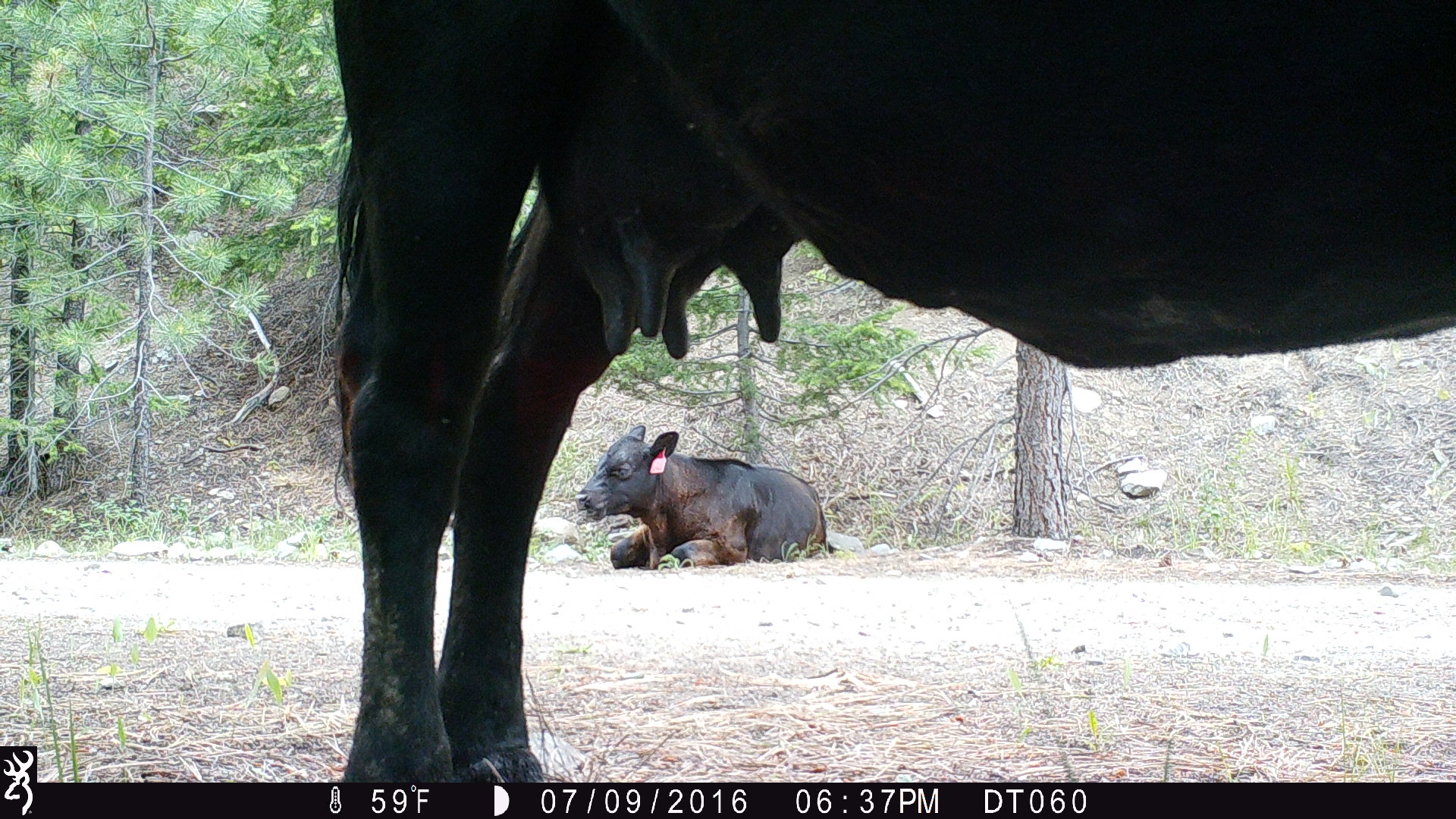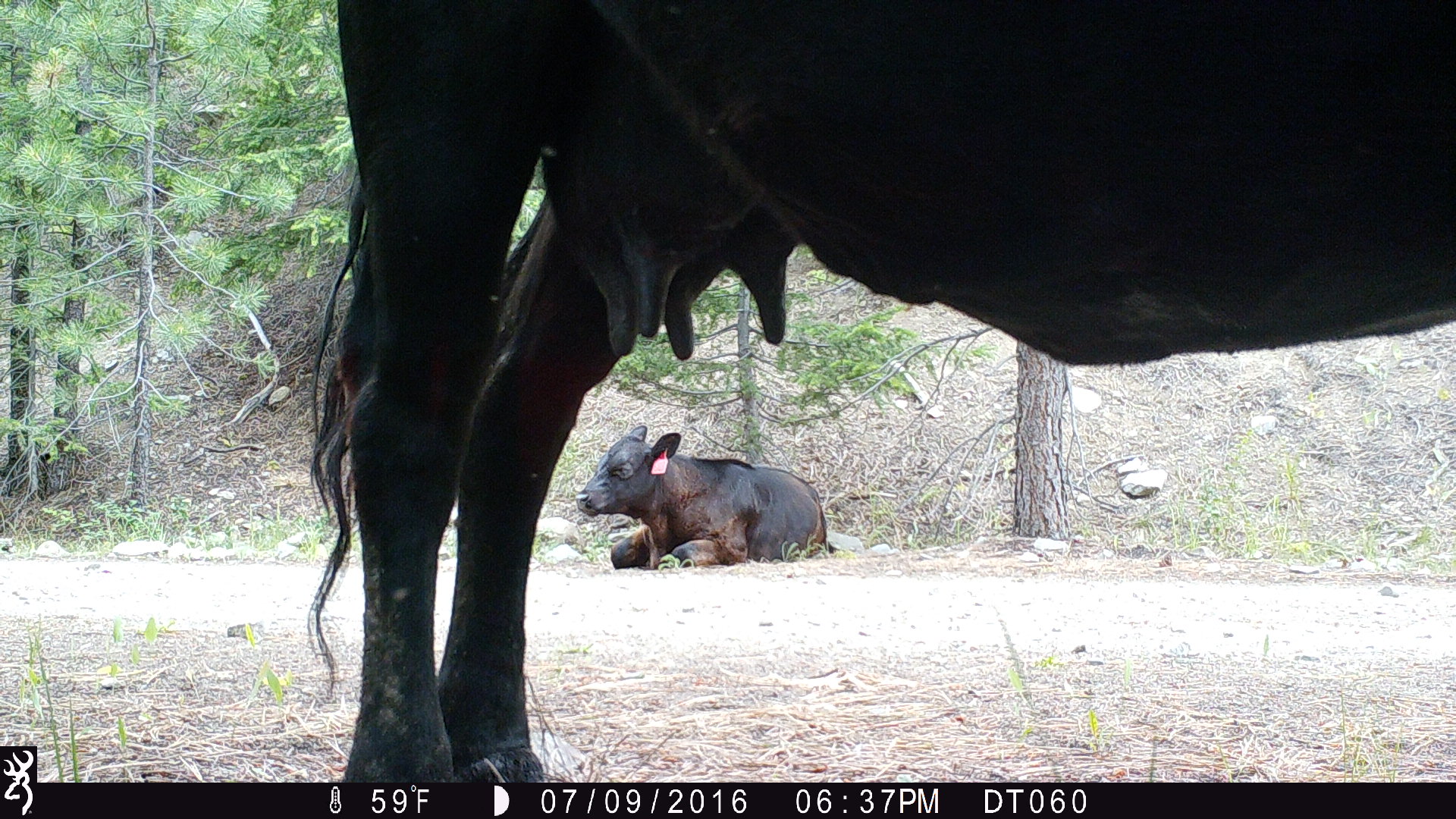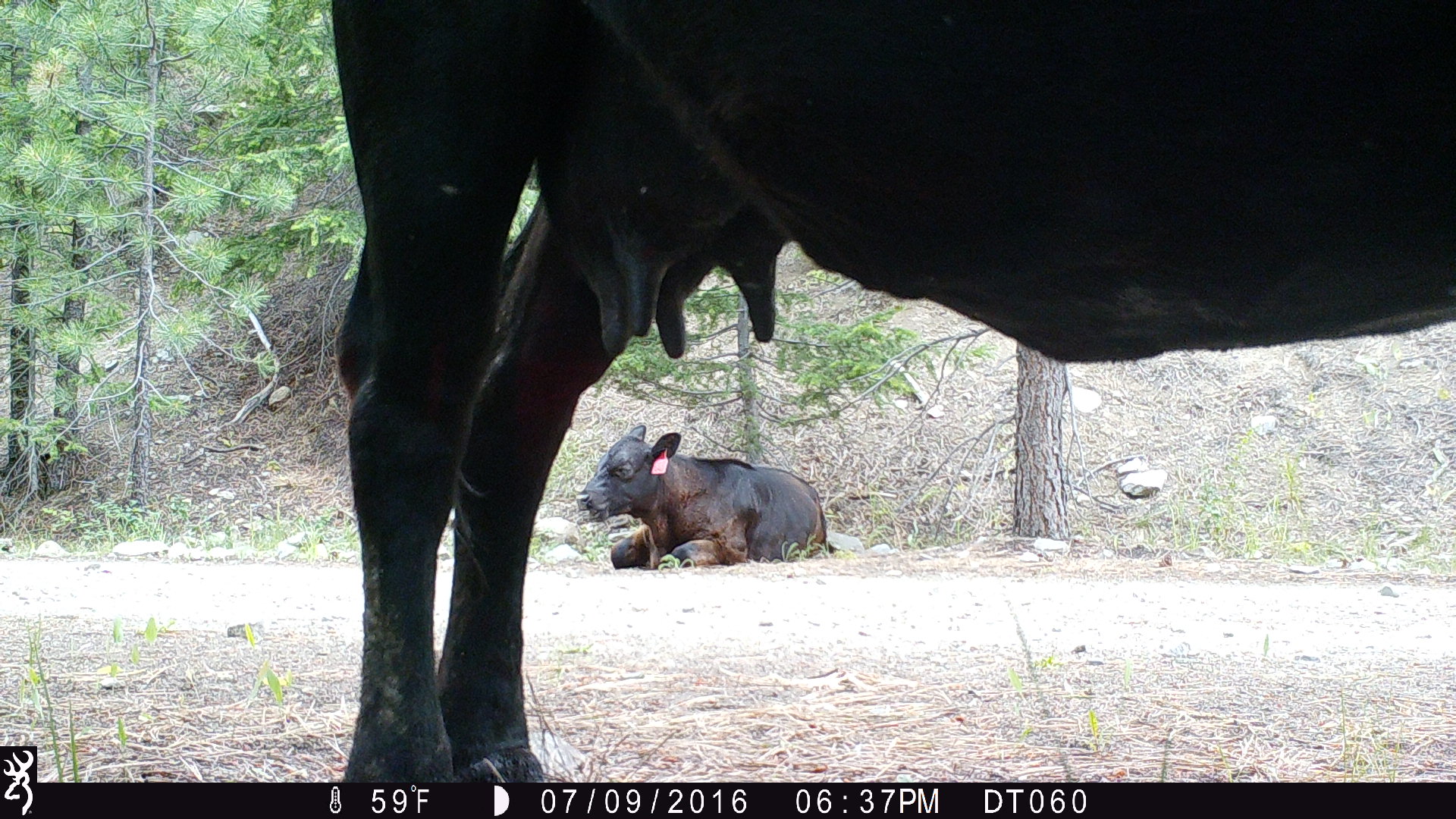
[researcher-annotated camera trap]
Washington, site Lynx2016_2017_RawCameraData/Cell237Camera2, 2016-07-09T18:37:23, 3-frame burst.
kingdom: Animalia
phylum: Chordata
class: Mammalia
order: Artiodactyla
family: Bovidae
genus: Bos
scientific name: Bos taurus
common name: domestic cattle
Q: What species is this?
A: Domestic cattle (Bos taurus).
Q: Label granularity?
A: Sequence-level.